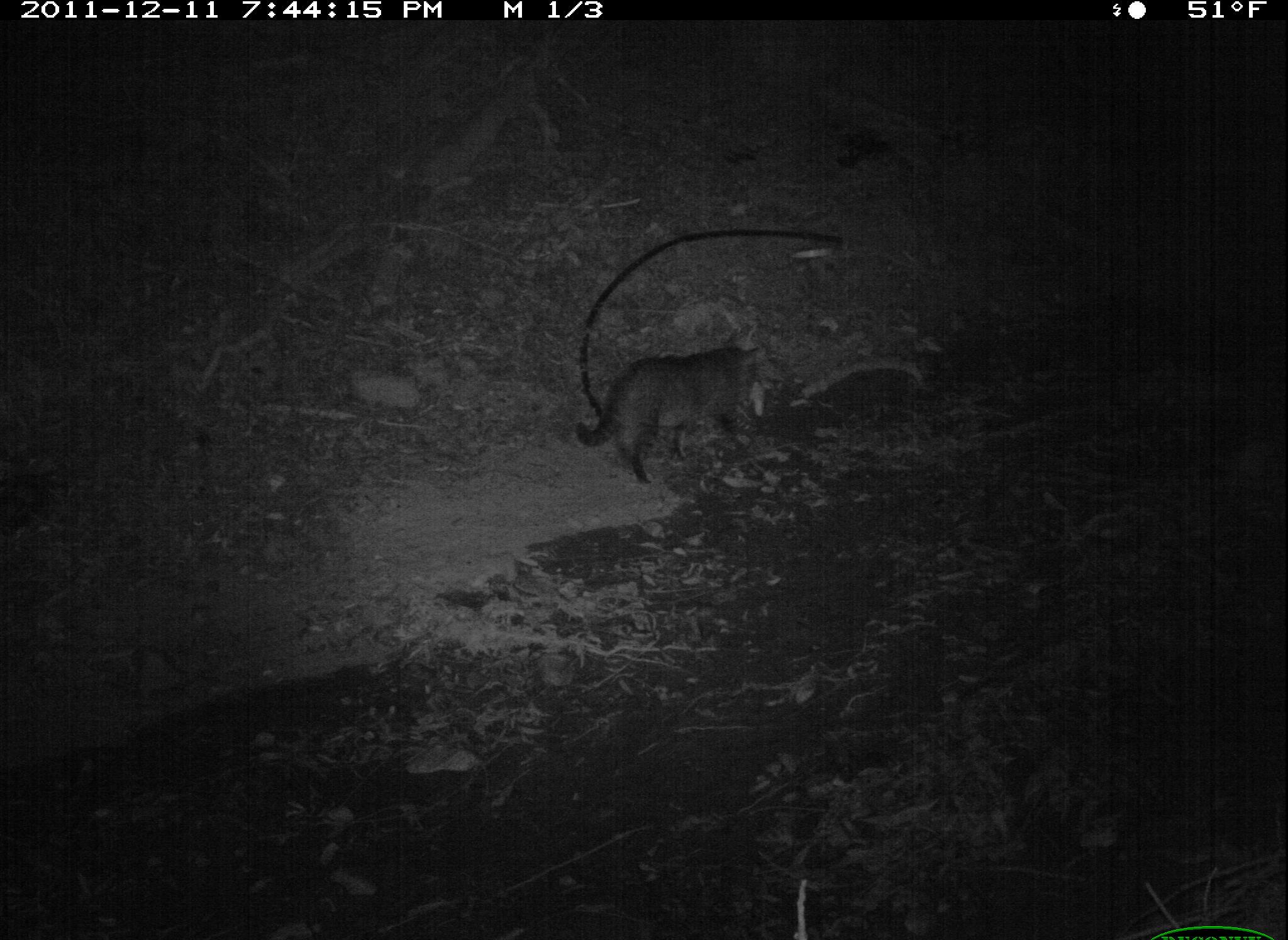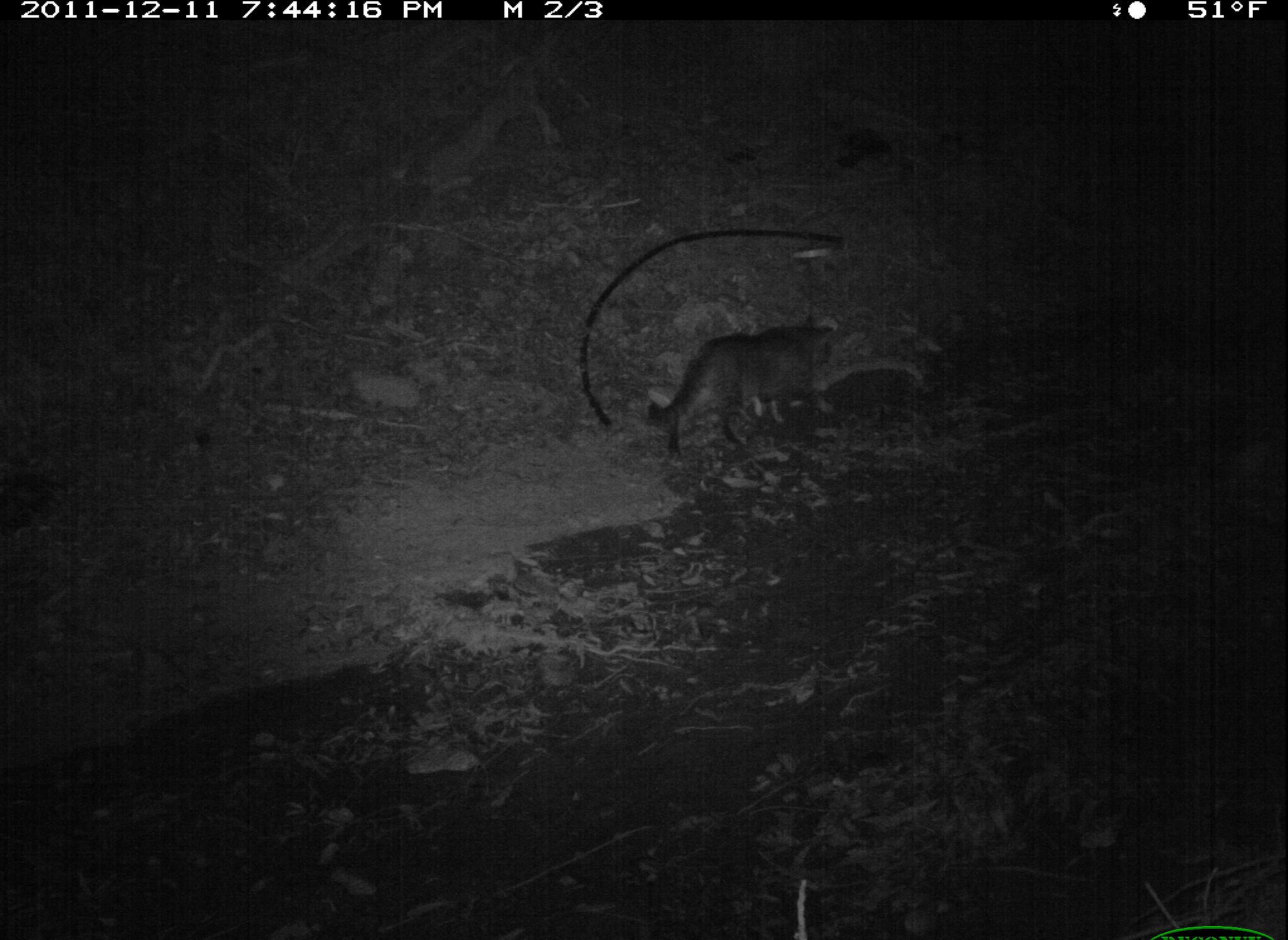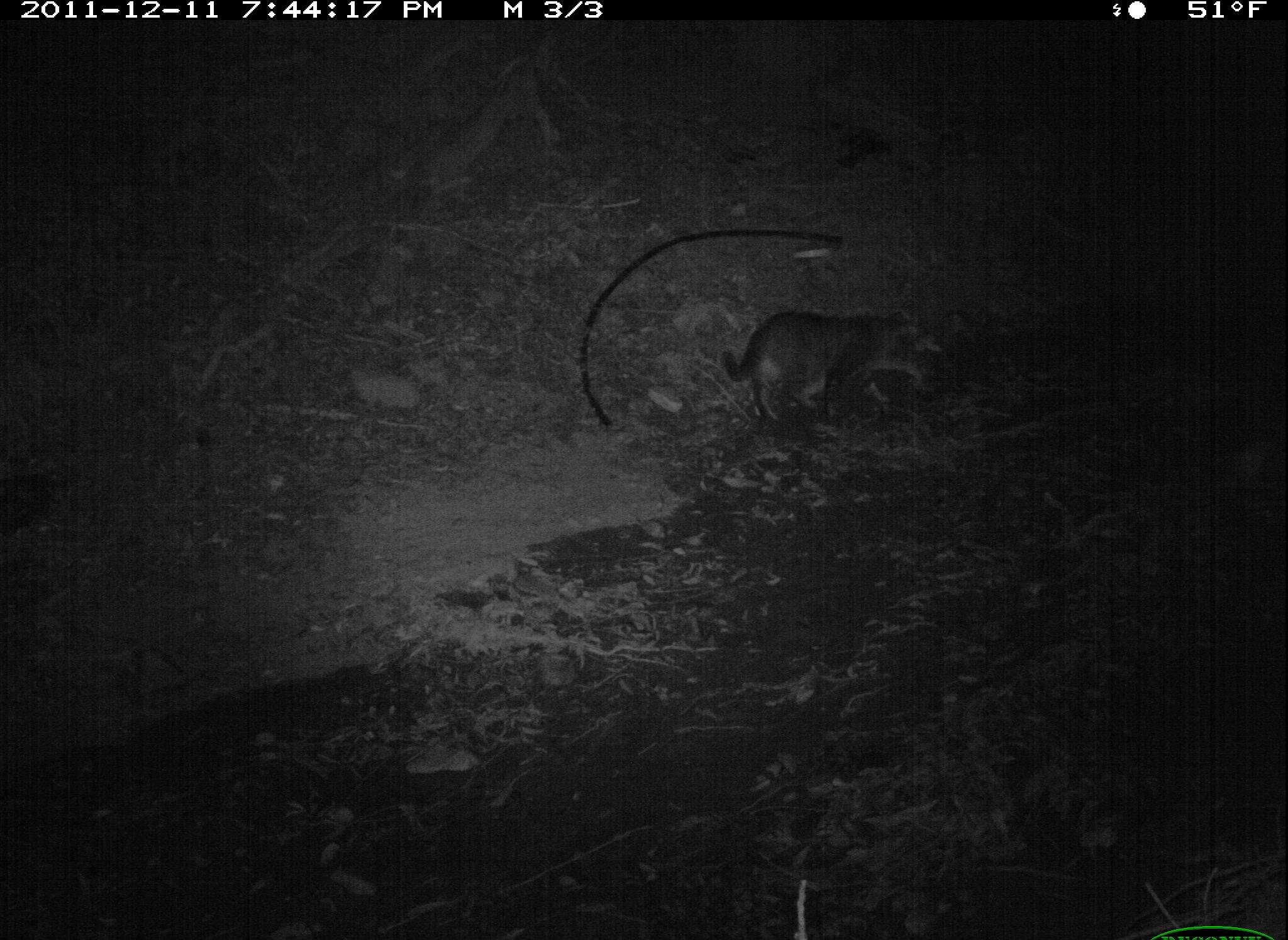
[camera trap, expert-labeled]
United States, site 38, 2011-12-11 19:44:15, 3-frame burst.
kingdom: Animalia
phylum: Chordata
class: Mammalia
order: Carnivora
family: Felidae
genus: Felis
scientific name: Felis catus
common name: cat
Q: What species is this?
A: Cat (Felis catus).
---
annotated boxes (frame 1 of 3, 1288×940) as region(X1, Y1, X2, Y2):
cat: region(570, 321, 800, 494)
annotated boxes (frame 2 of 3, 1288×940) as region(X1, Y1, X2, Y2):
cat: region(636, 306, 842, 465)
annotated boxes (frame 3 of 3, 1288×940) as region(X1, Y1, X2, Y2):
cat: region(712, 295, 958, 432)